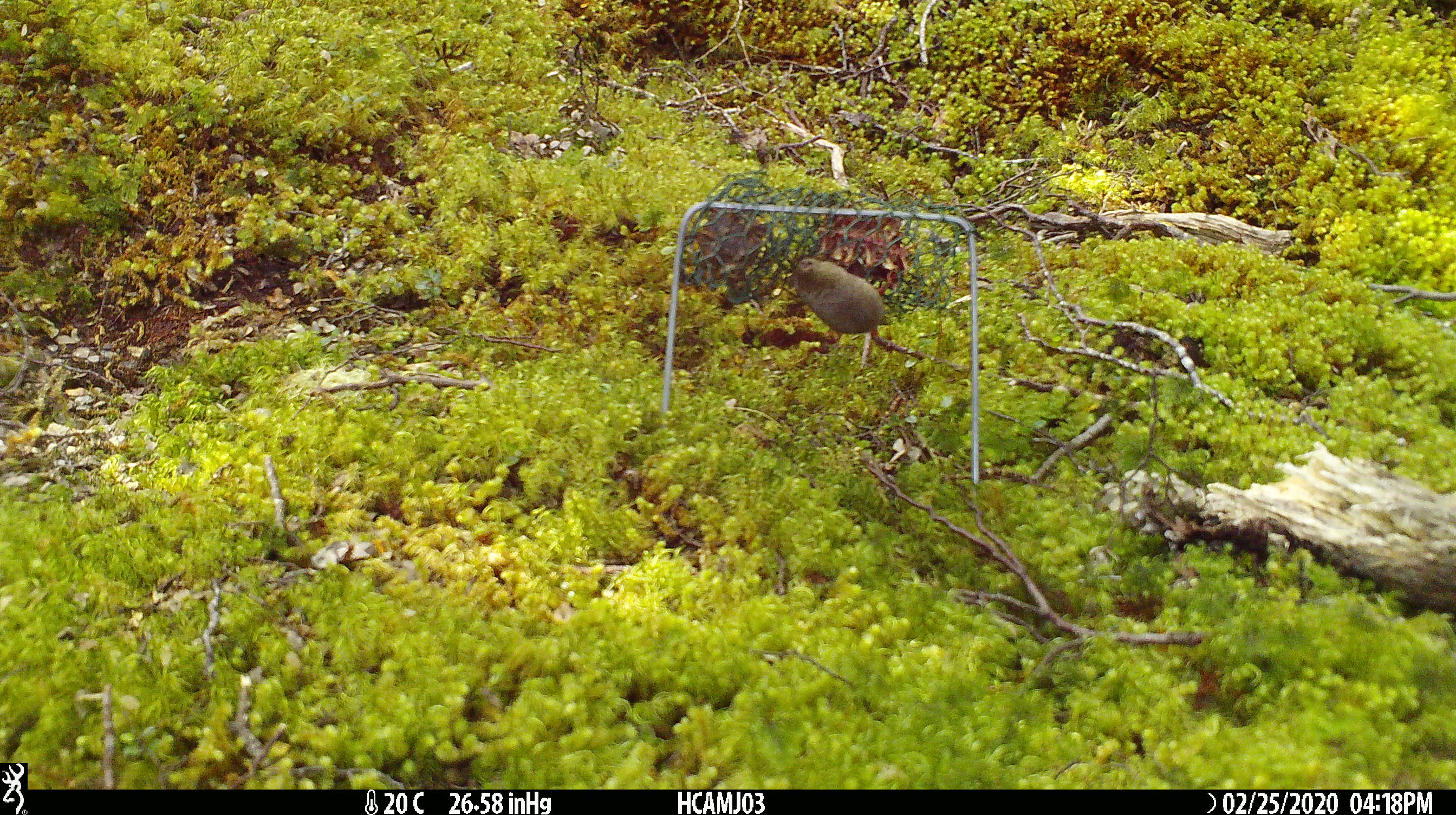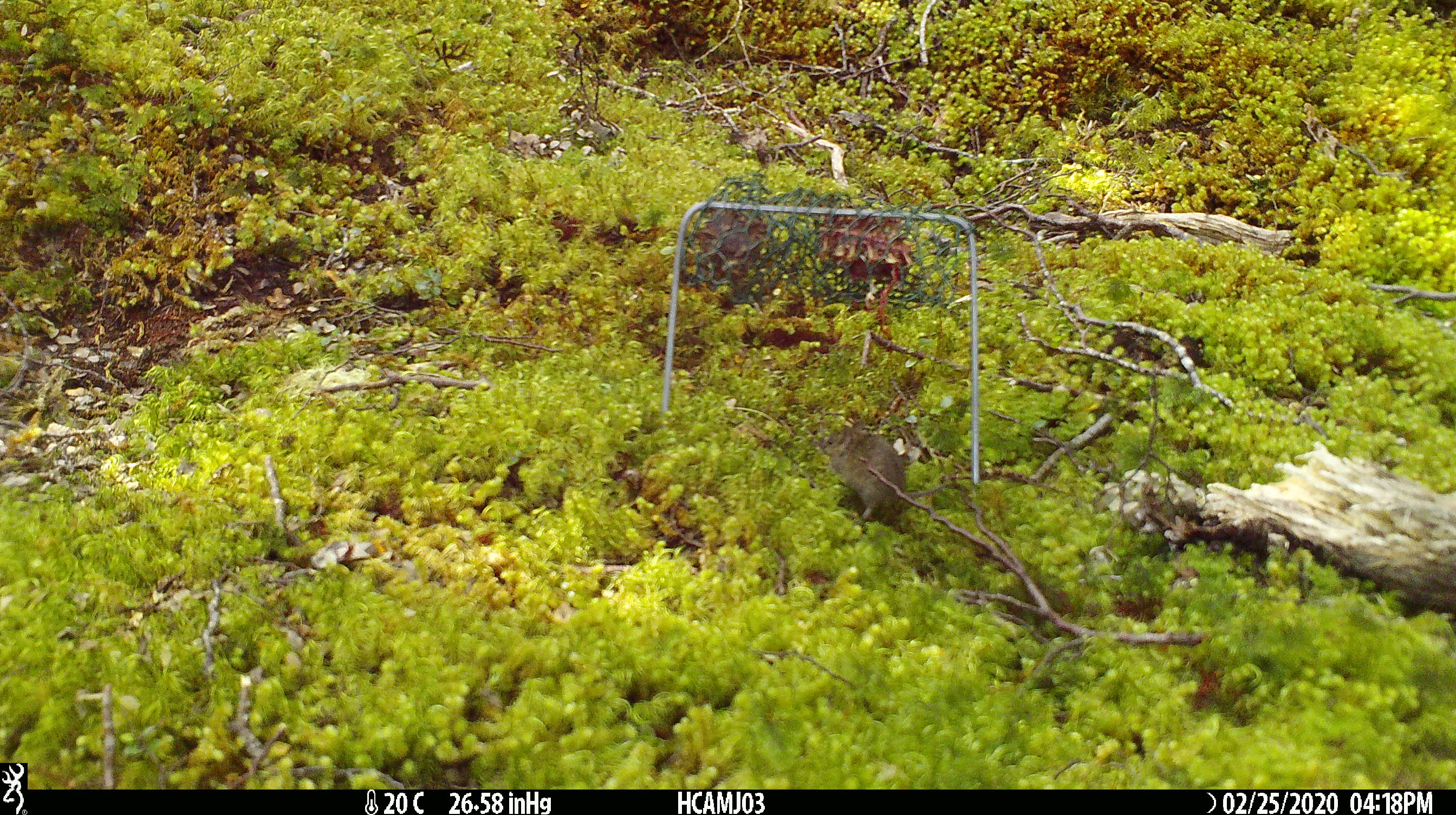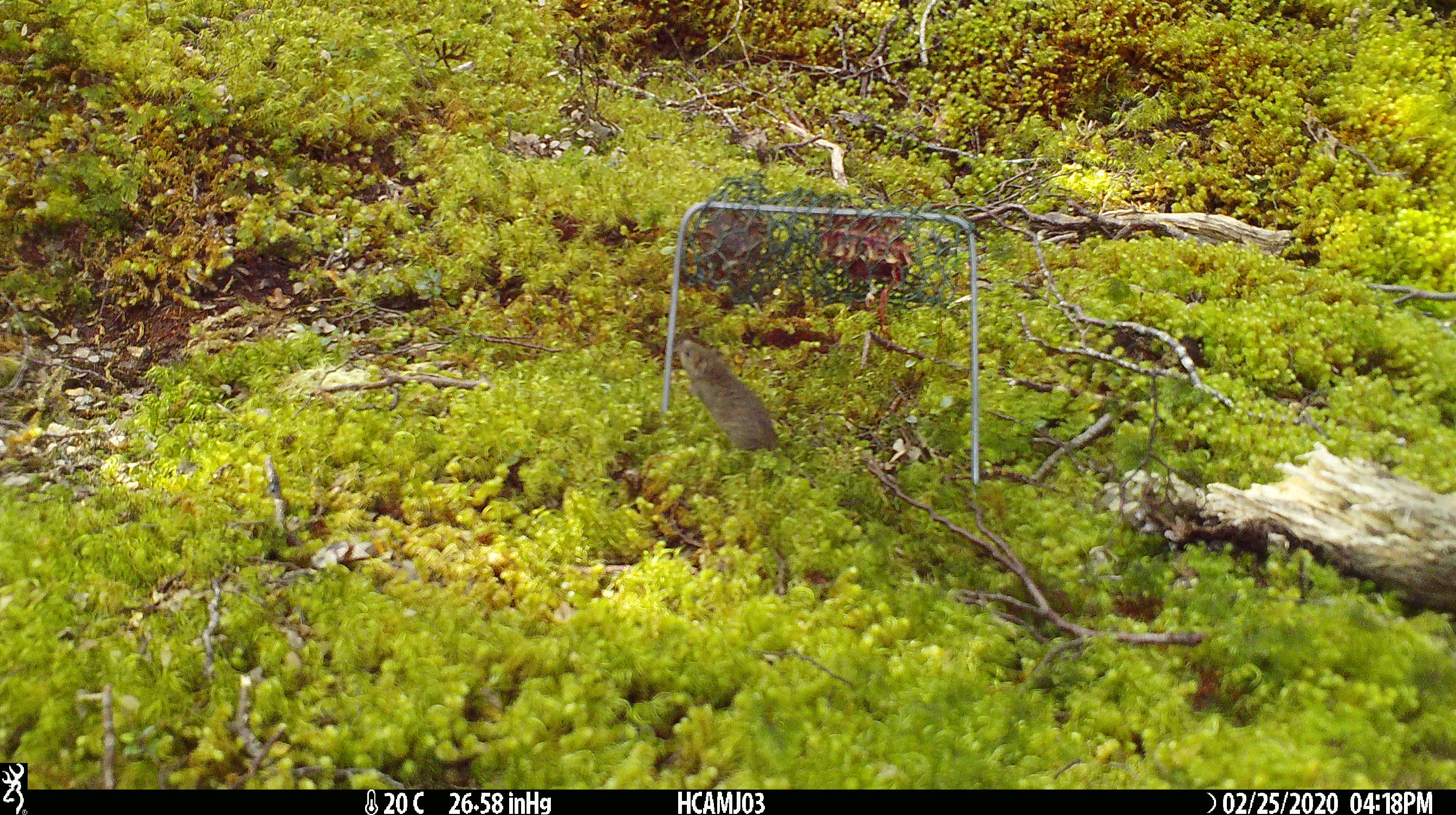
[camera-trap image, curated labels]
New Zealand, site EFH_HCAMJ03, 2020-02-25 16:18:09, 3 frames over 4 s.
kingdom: Animalia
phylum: Chordata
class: Mammalia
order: Rodentia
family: Muridae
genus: Mus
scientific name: Mus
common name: mouse